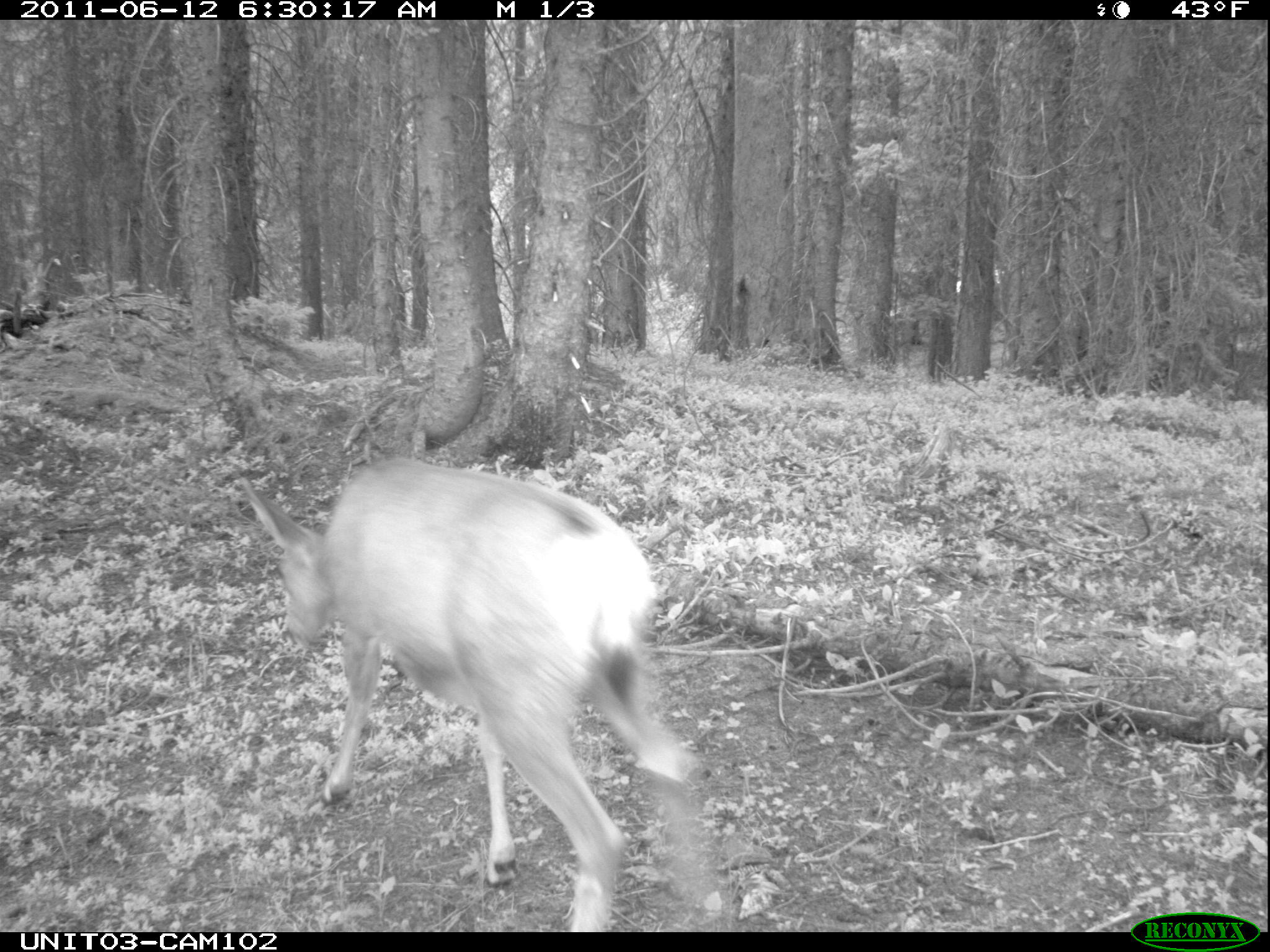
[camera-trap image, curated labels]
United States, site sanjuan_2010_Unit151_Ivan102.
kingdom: Animalia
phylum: Chordata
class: Mammalia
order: Artiodactyla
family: Cervidae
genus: Odocoileus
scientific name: Odocoileus hemionus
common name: mule deer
Odocoileus hemionus (mule deer).